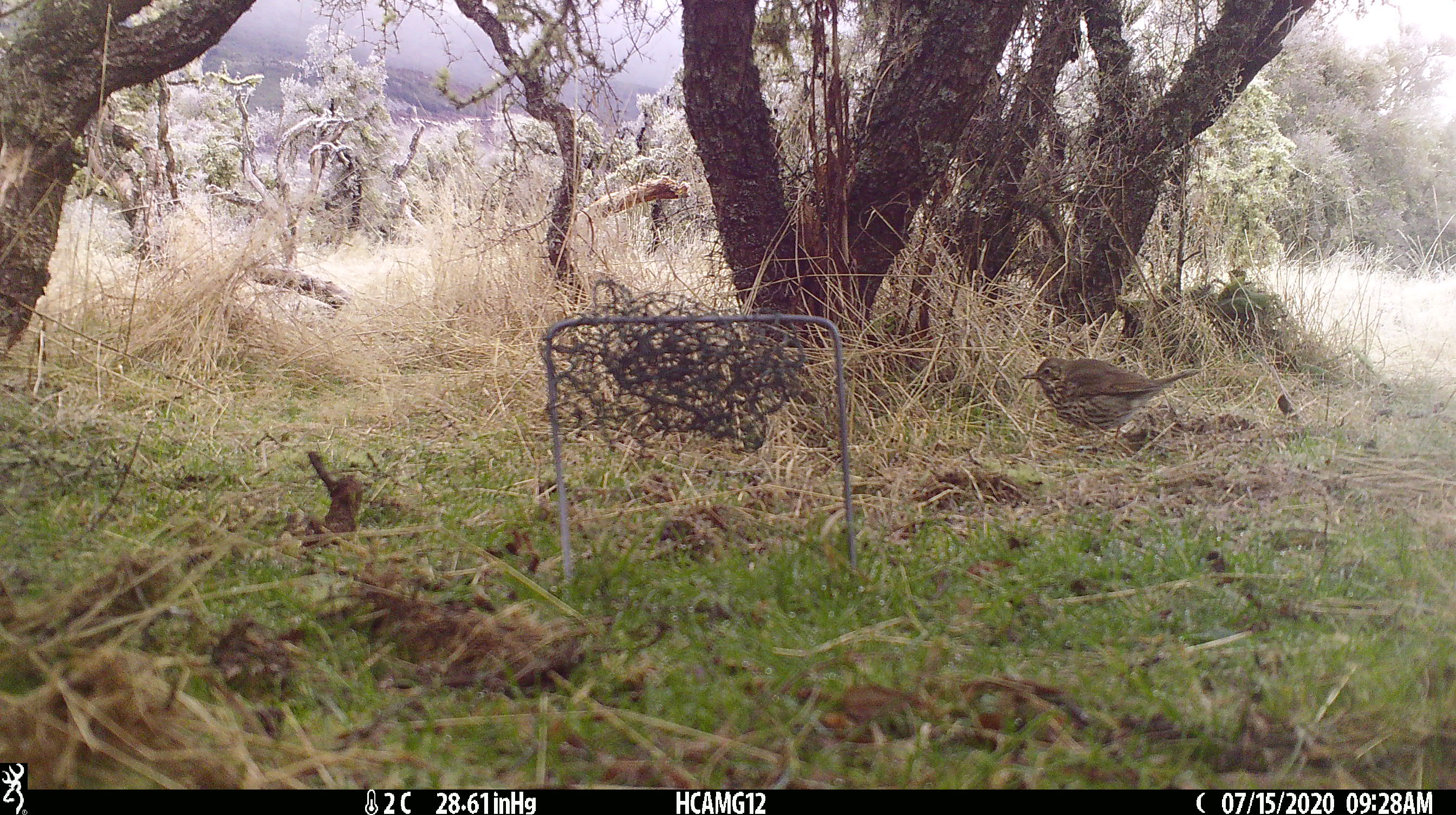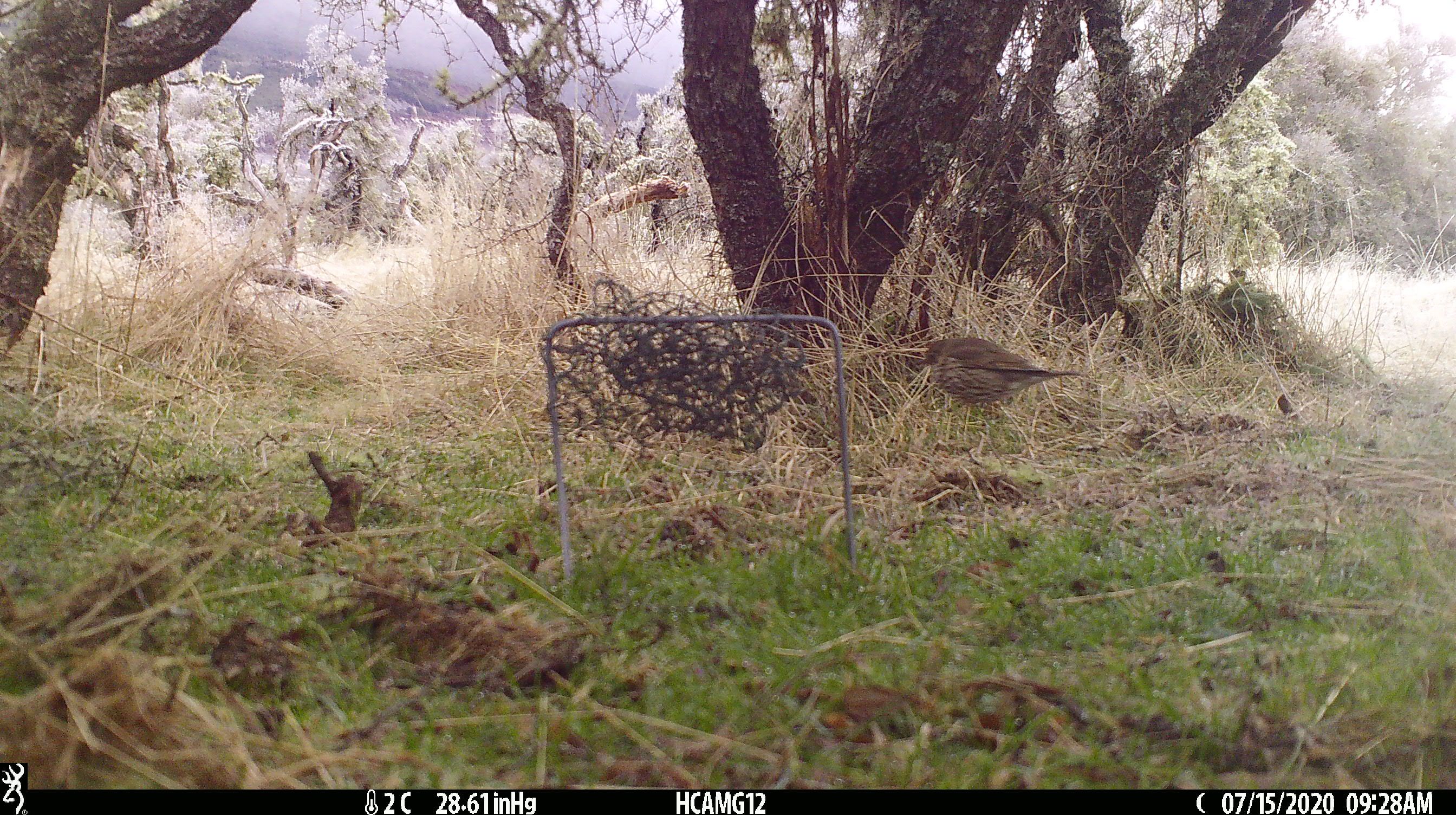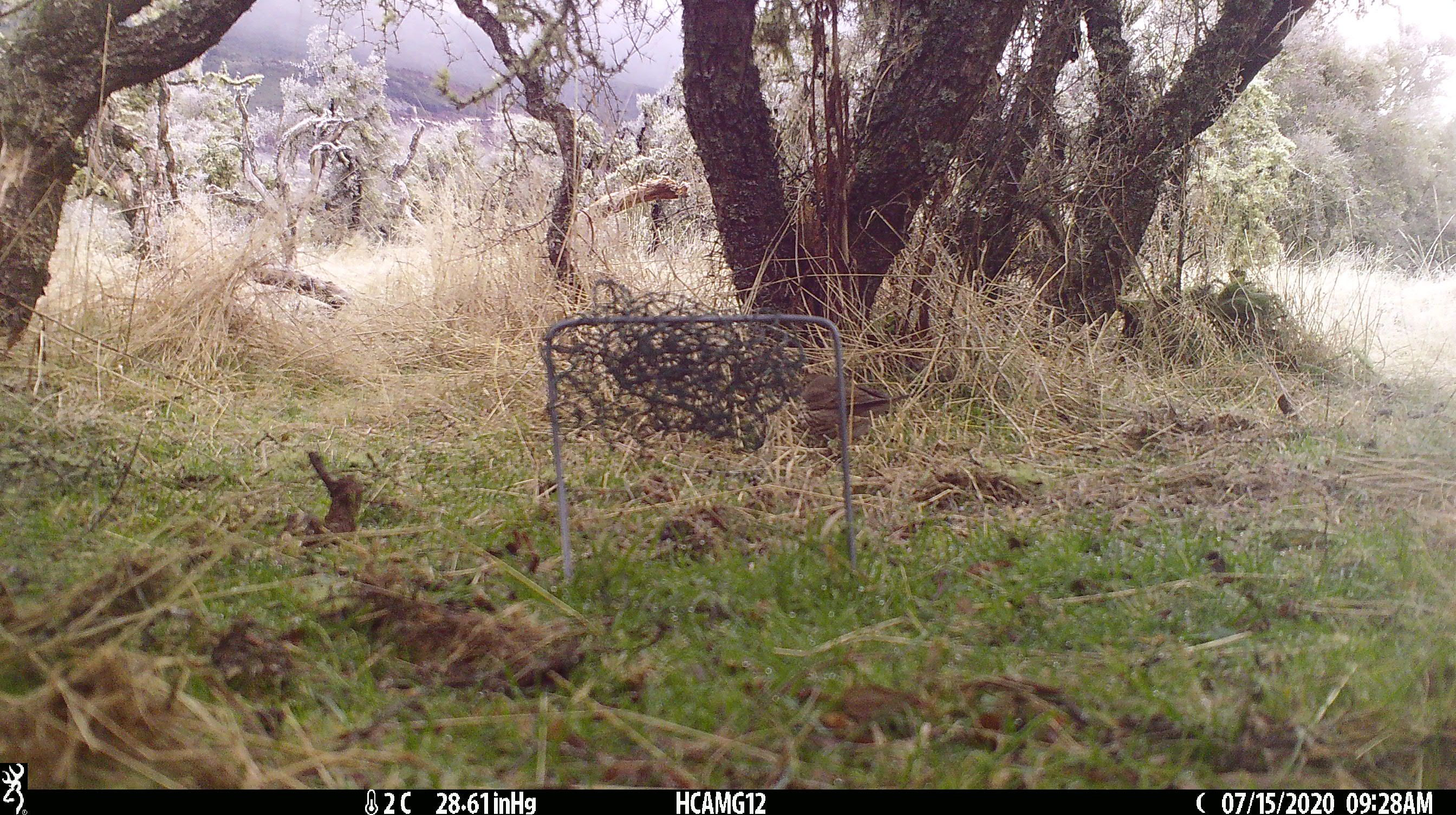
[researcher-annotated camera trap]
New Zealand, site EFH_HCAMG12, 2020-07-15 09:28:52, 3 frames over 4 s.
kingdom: Animalia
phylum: Chordata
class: Aves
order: Passeriformes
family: Turdidae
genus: Turdus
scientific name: Turdus philomelos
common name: song thrush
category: thrush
Thrush (song thrush) (Turdus philomelos).